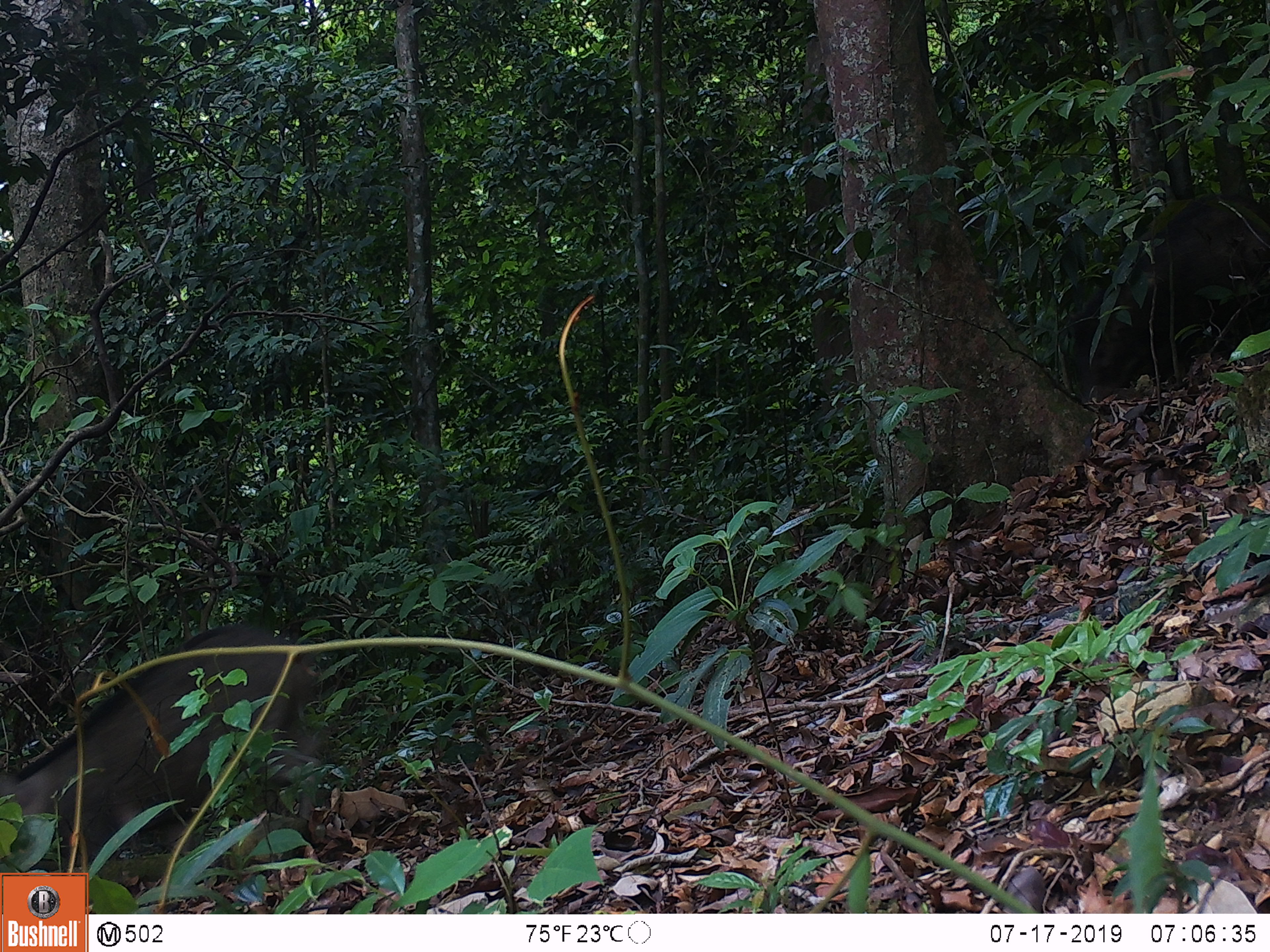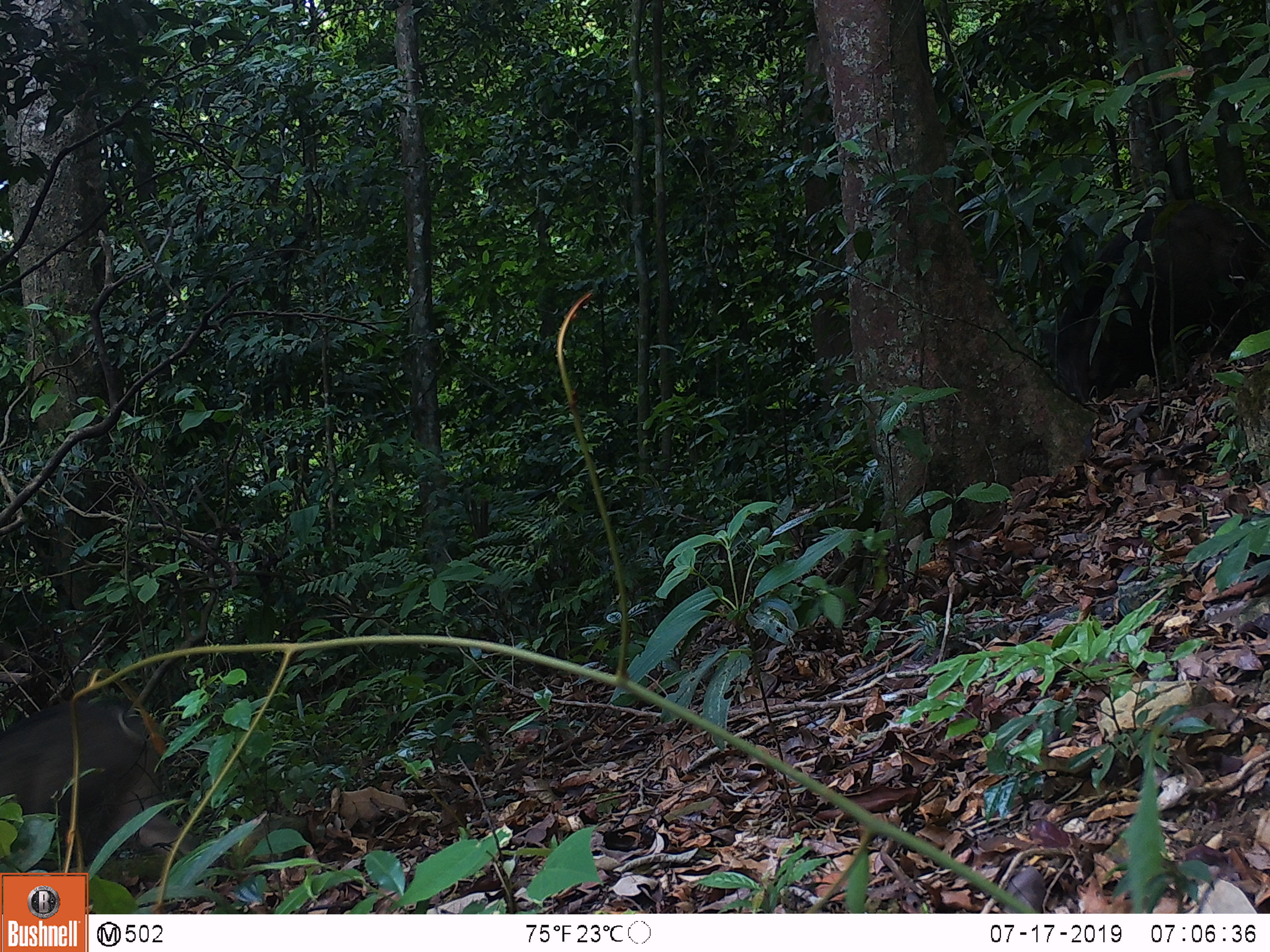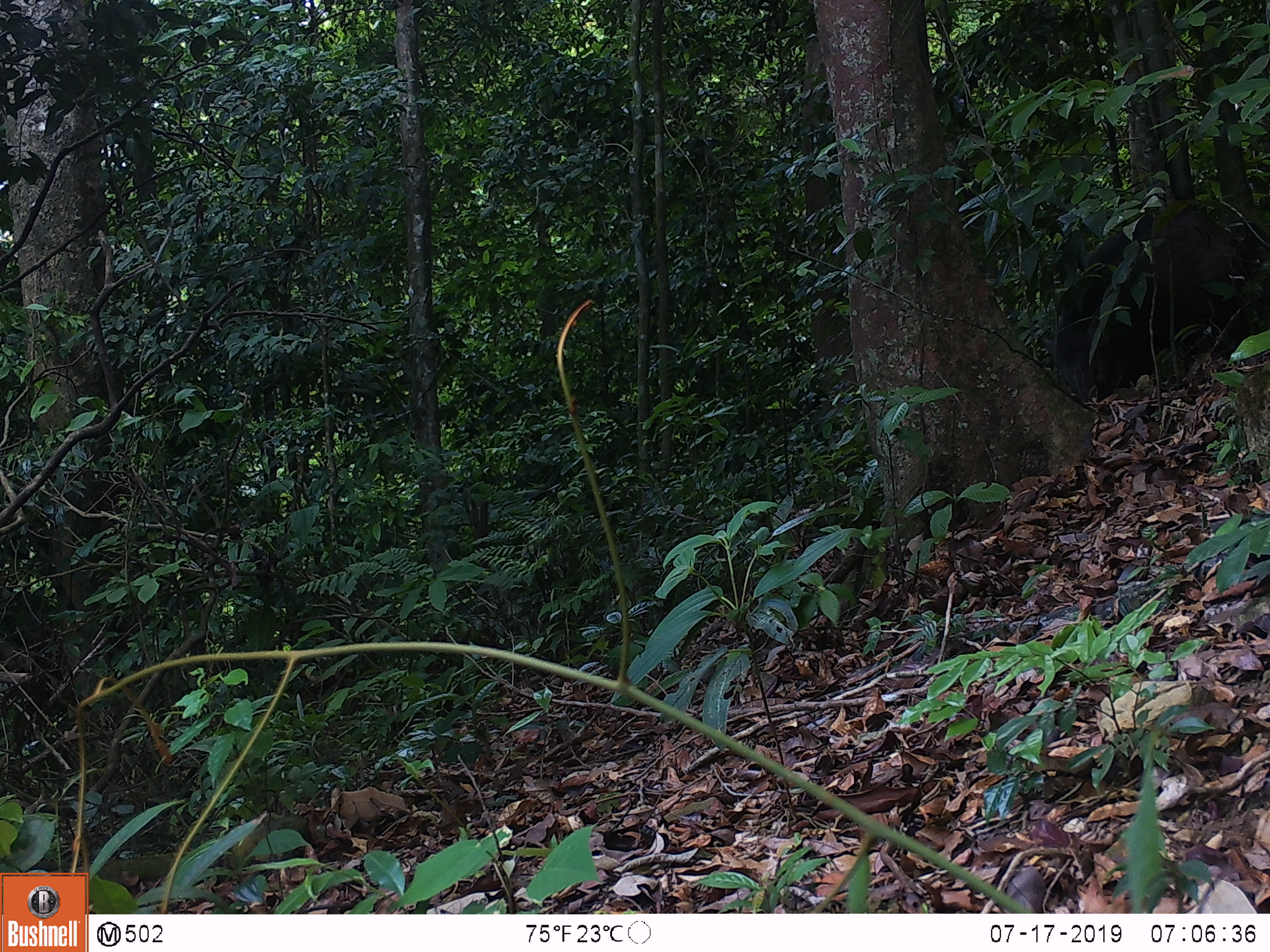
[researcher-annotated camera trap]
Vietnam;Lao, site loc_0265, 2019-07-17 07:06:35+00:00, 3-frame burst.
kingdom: Animalia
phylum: Chordata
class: Mammalia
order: Artiodactyla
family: Suidae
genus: Sus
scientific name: Sus scrofa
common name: eurasian wild pig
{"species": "eurasian wild pig (Sus scrofa)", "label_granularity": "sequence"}